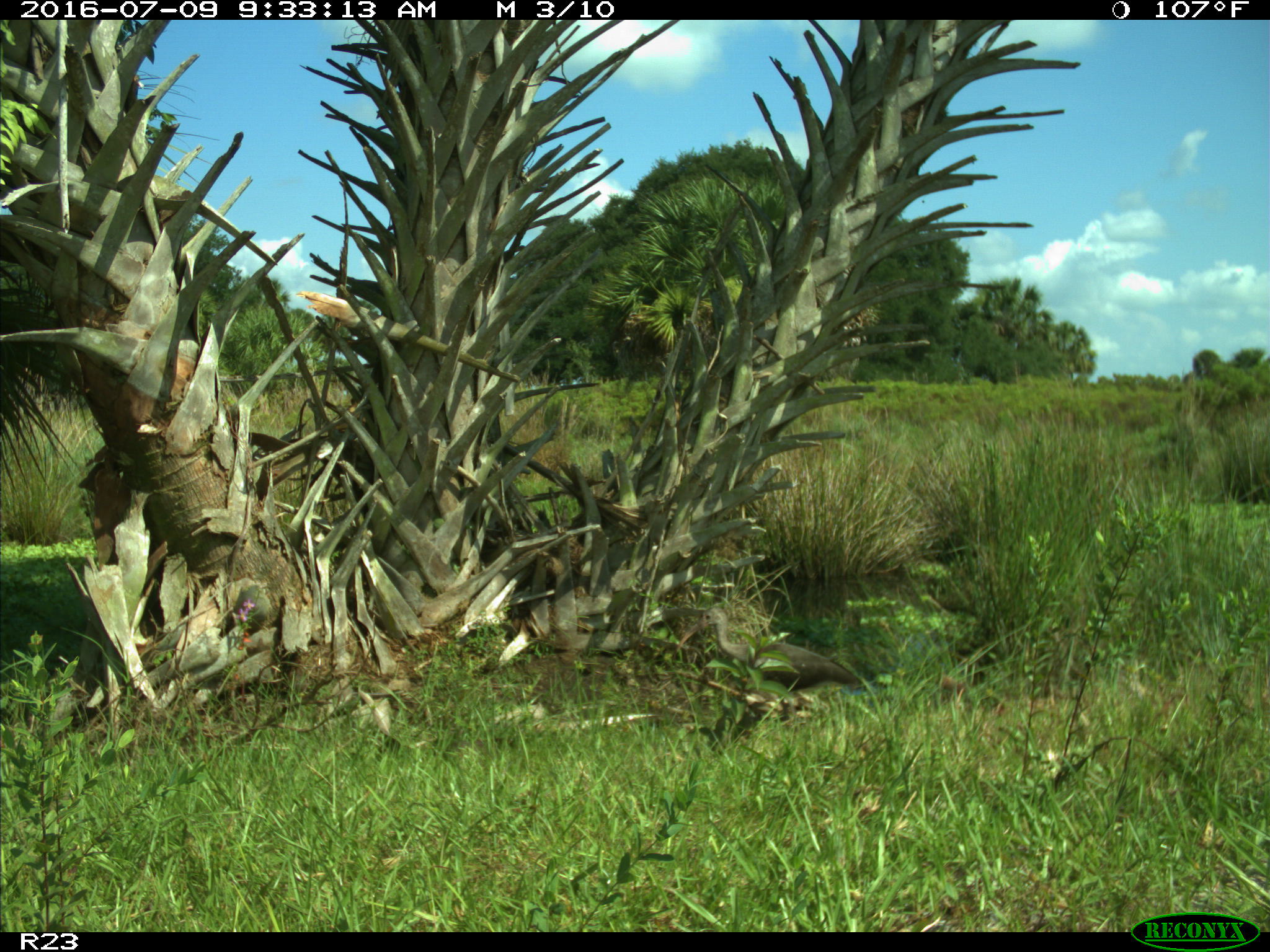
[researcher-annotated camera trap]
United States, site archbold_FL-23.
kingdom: Animalia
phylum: Chordata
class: Aves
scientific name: Aves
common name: birds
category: unidentified bird